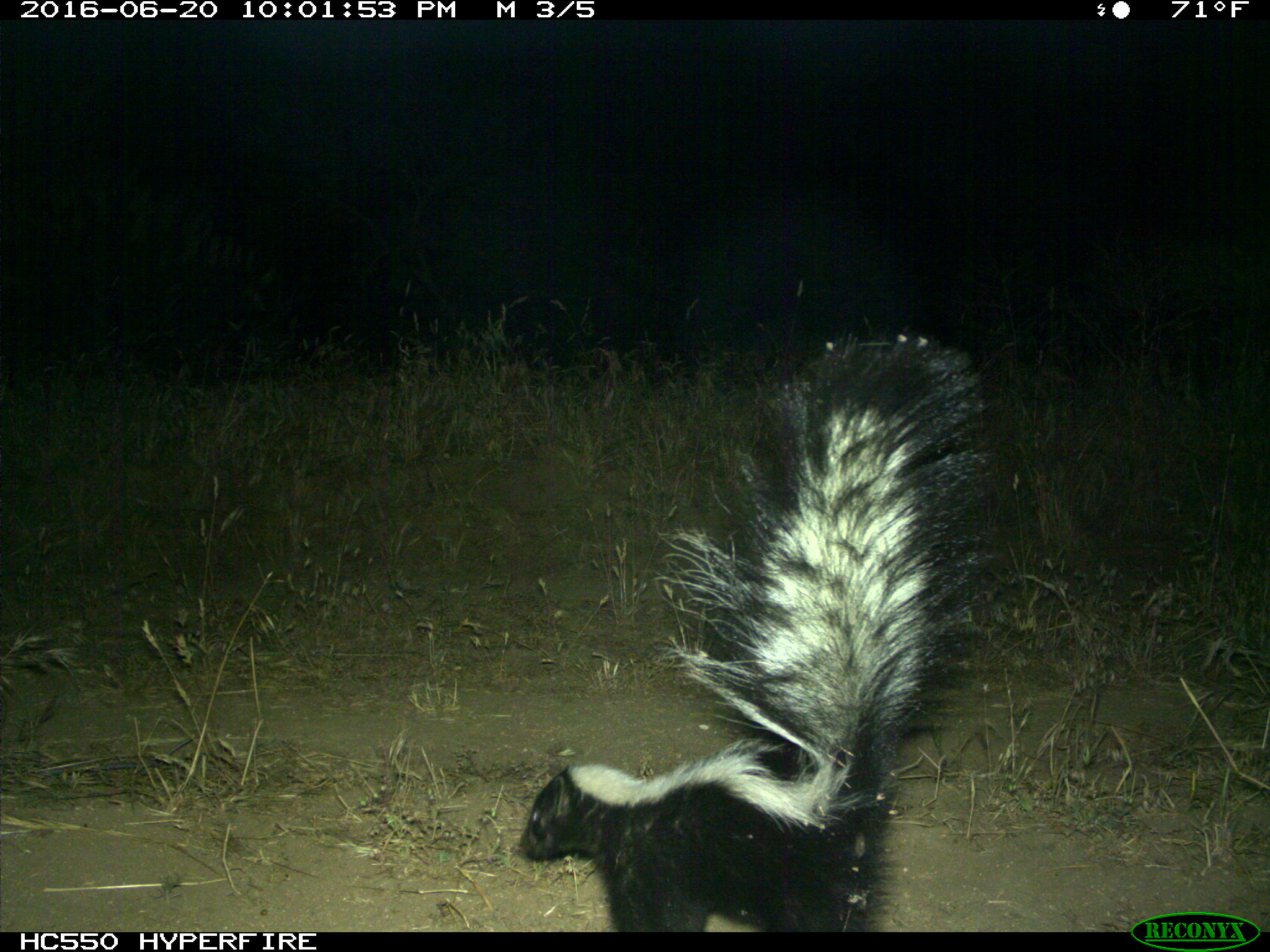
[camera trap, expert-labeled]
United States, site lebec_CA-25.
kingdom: Animalia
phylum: Chordata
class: Mammalia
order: Carnivora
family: Mephitidae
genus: Mephitis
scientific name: Mephitis mephitis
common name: striped skunk